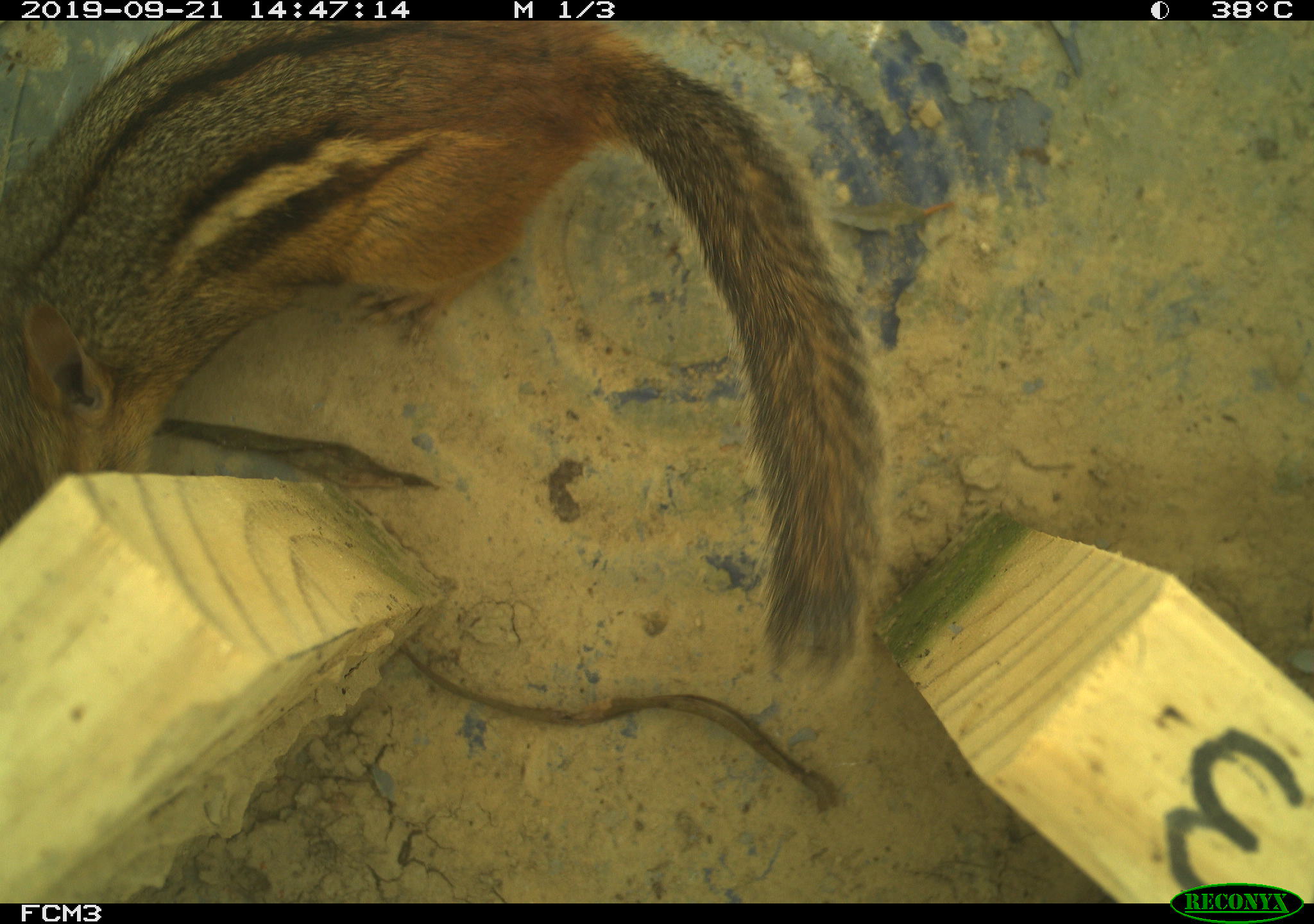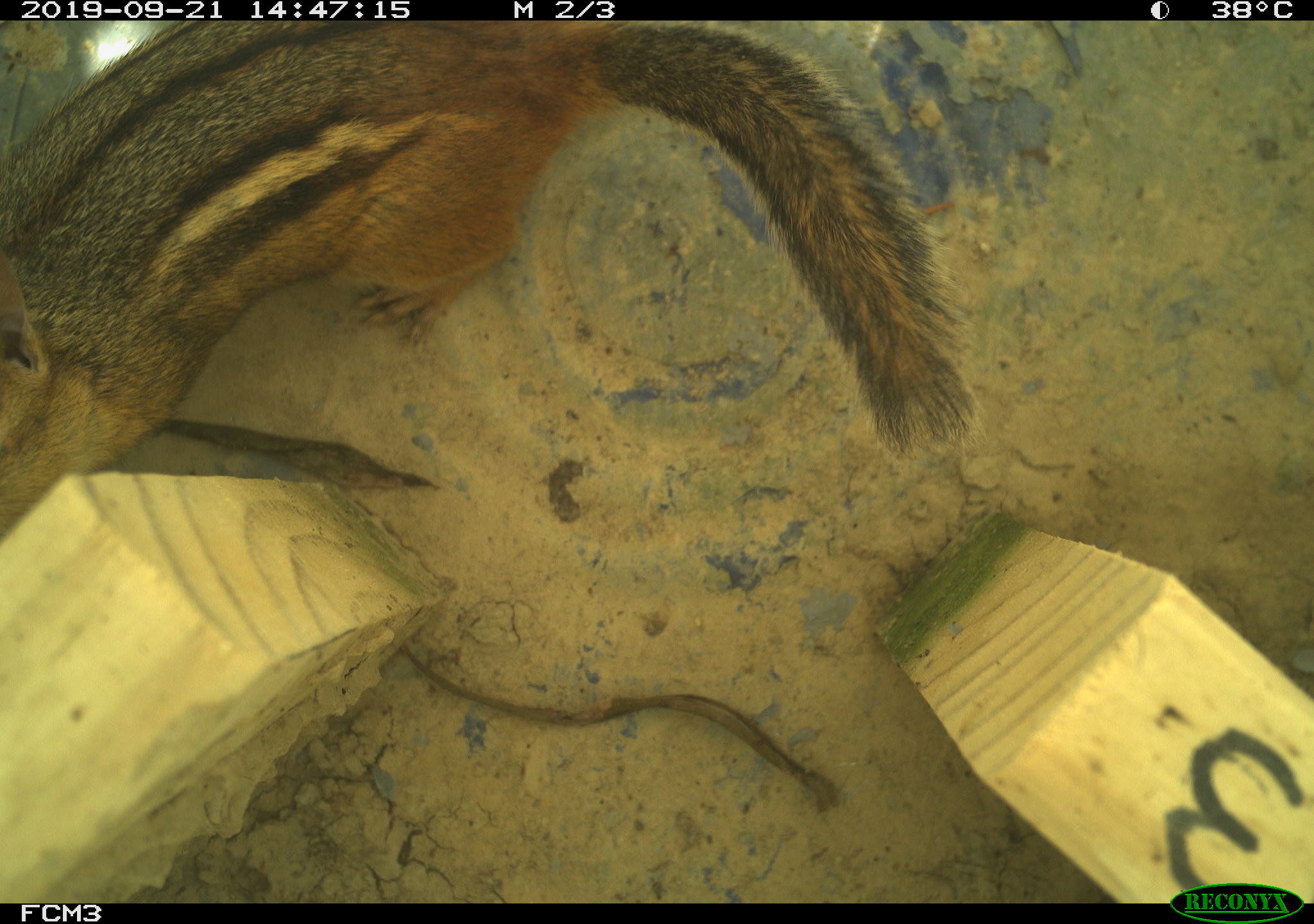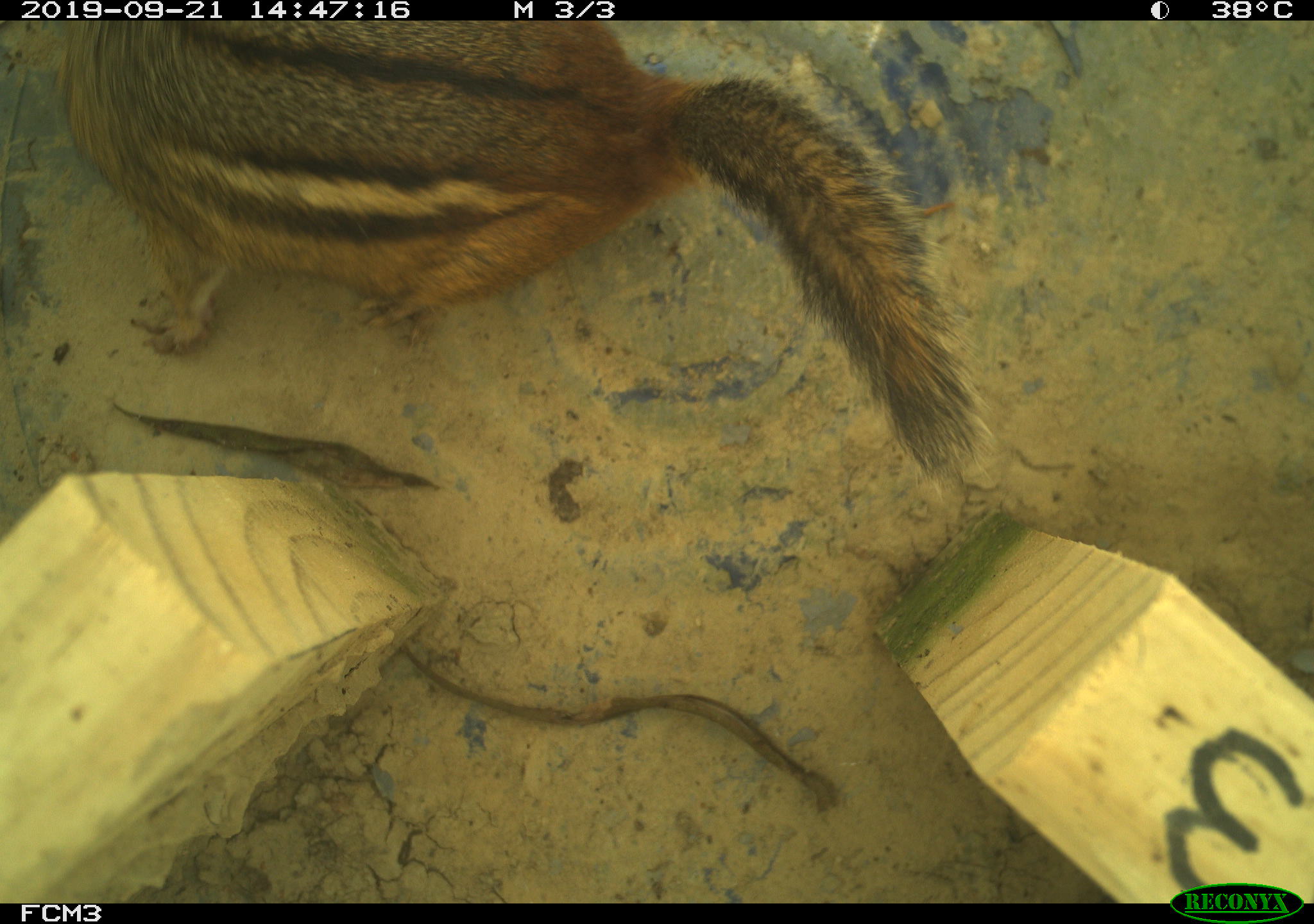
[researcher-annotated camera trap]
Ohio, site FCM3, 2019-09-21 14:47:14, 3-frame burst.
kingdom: Animalia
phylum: Chordata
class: Mammalia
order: Rodentia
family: Sciuridae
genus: Tamias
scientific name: Tamias striatus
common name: eastern chipmunk